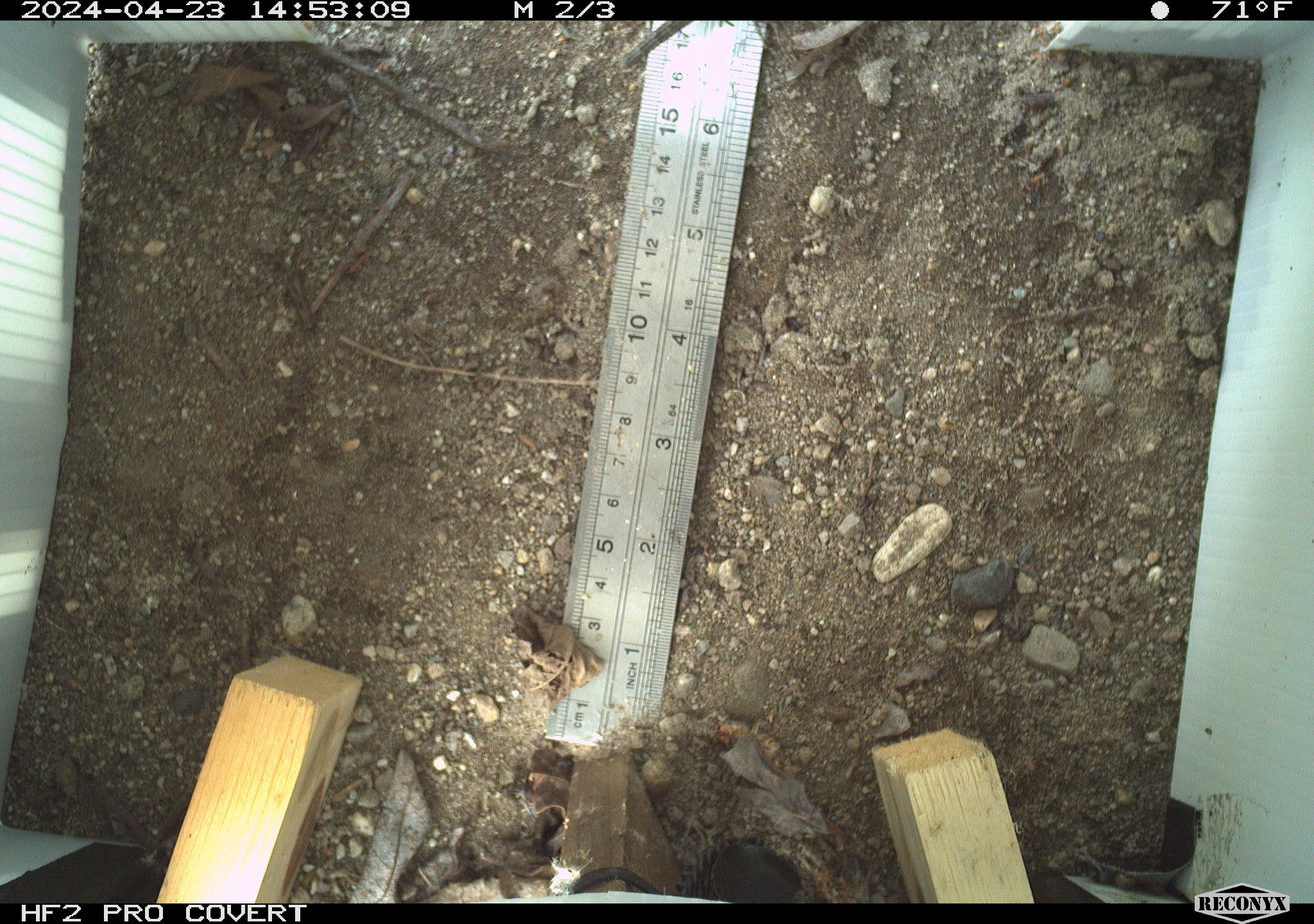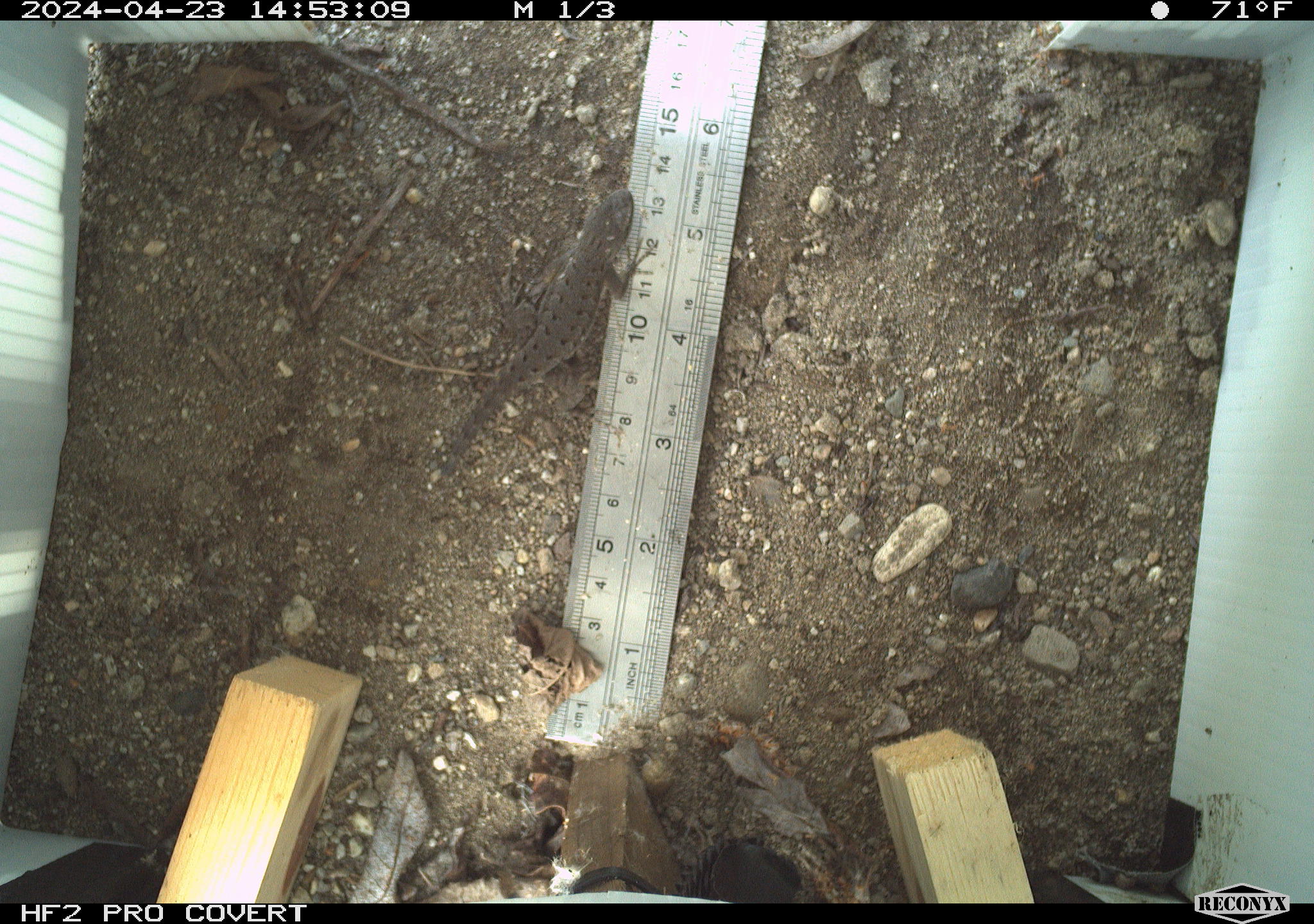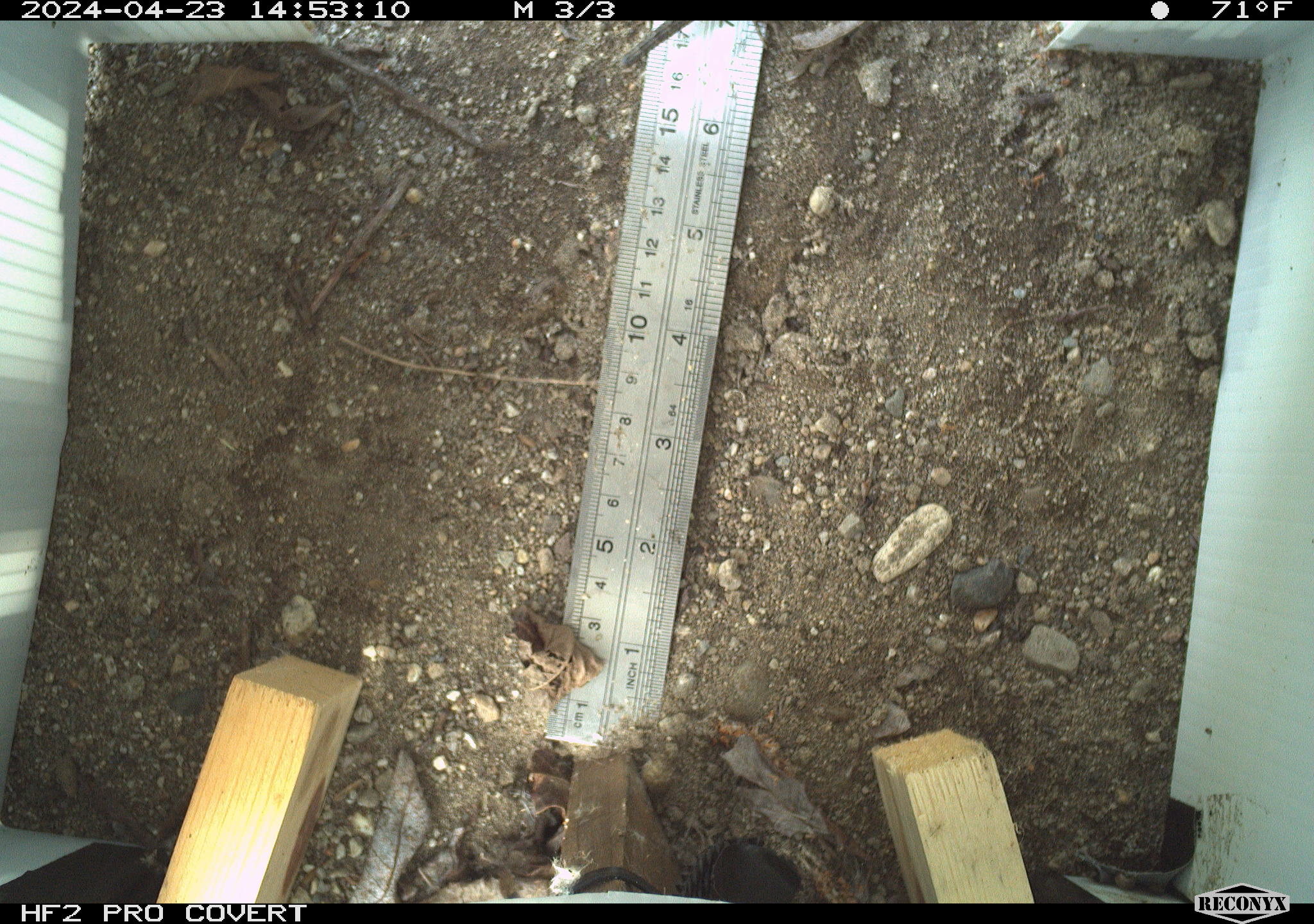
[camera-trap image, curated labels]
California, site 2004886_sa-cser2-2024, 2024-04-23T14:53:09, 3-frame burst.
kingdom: Animalia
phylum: Chordata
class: Reptilia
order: Squamata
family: Phrynosomatidae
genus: Sceloporus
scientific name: Sceloporus occidentalis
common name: western fence lizard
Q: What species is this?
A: Western fence lizard (Sceloporus occidentalis).